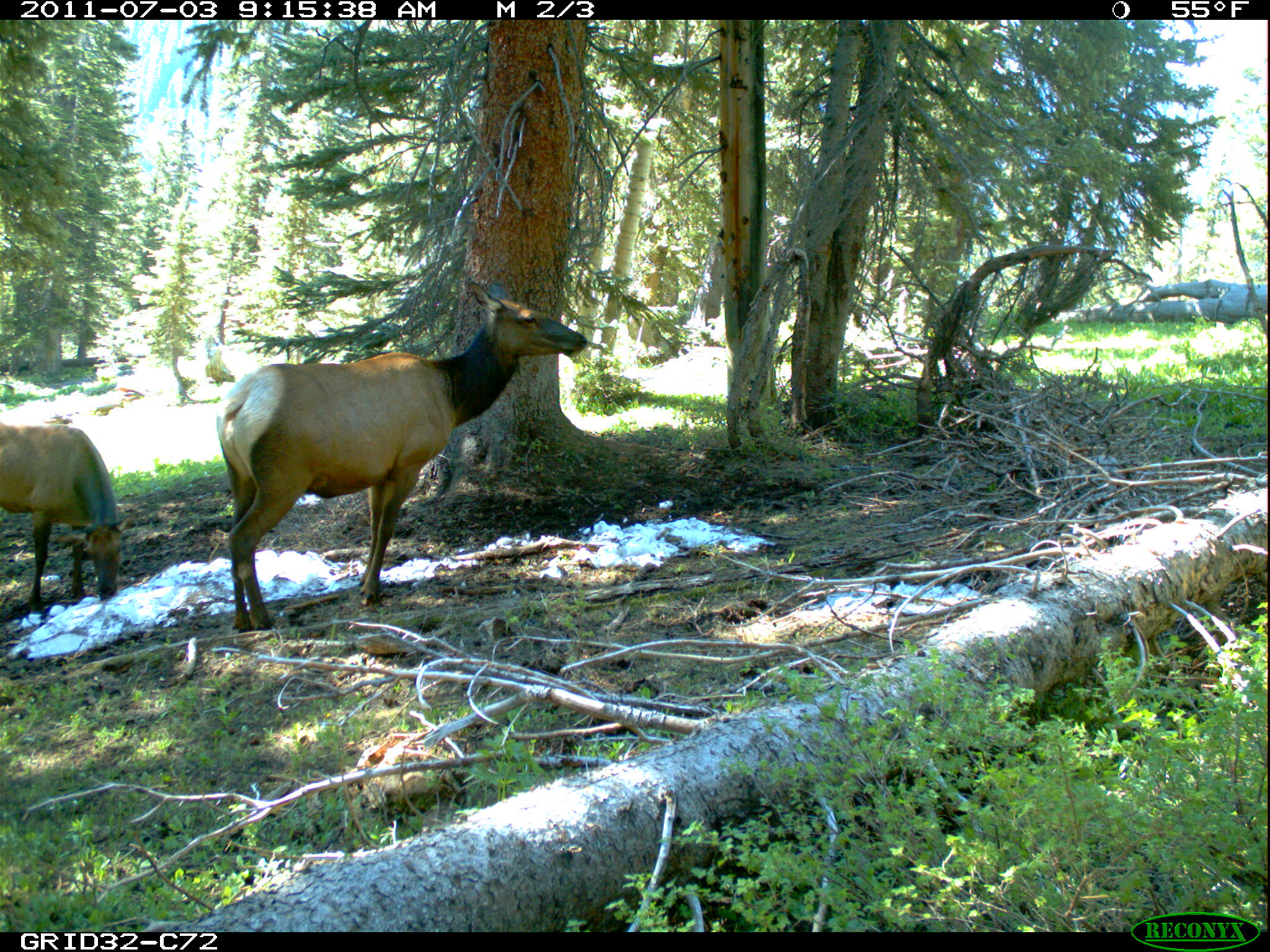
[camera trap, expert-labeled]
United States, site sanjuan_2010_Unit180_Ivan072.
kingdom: Animalia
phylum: Chordata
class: Mammalia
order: Artiodactyla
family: Cervidae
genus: Cervus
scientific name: Cervus elaphus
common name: red deer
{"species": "Cervus elaphus (red deer)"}